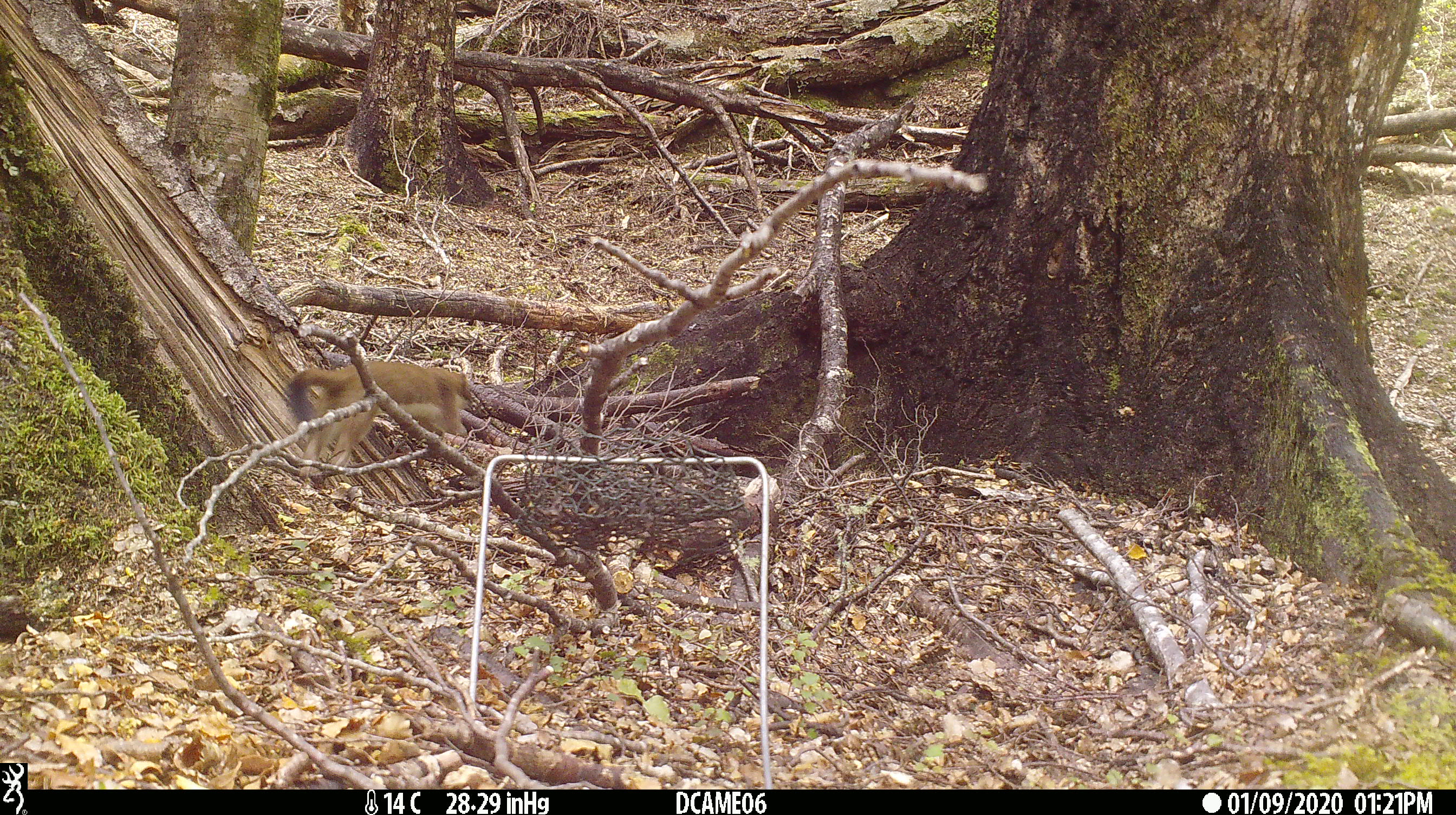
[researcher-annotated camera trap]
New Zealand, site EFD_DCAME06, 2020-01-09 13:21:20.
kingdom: Animalia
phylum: Chordata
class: Mammalia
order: Carnivora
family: Mustelidae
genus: Mustela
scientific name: Mustela erminea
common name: stoat